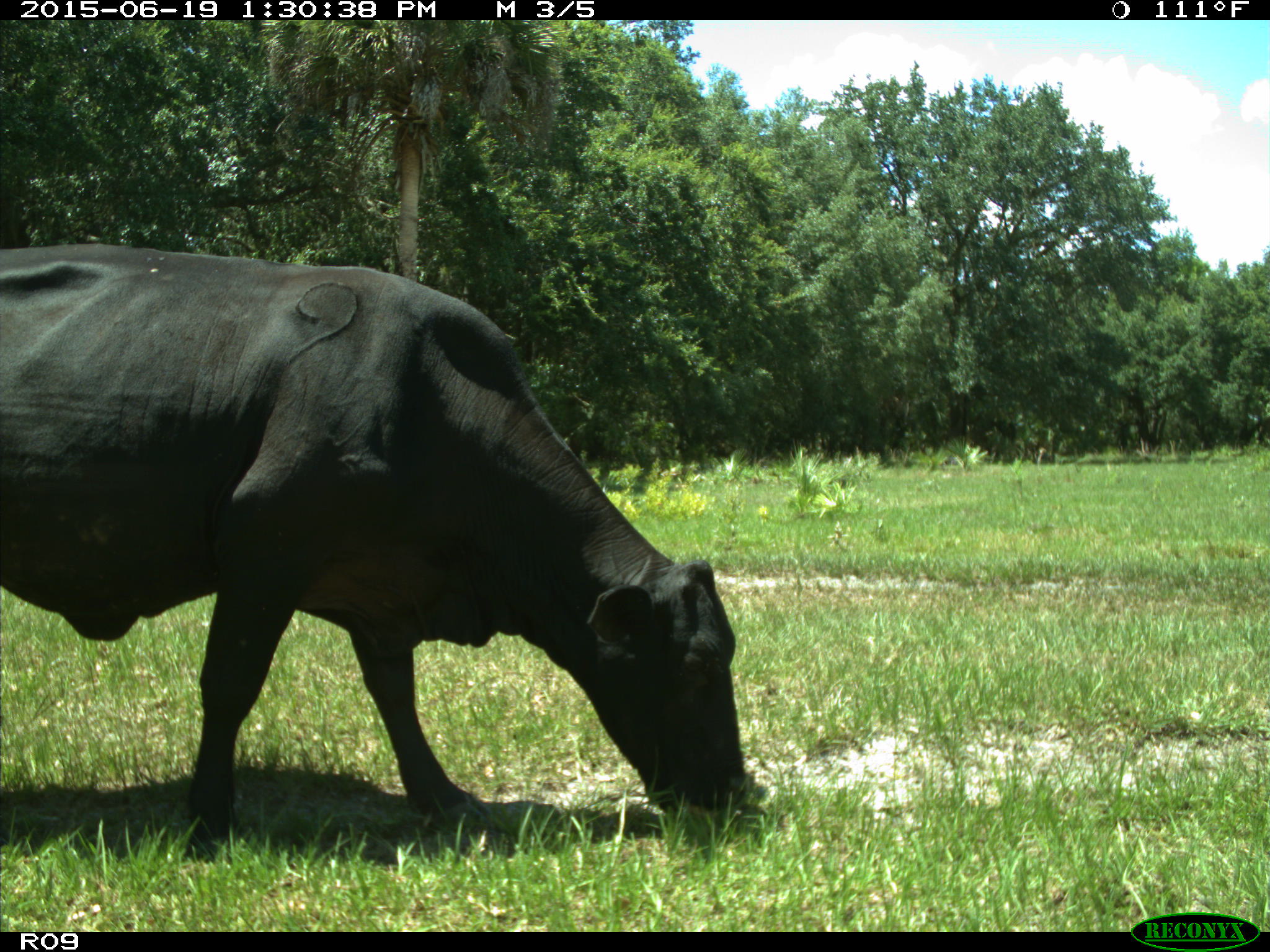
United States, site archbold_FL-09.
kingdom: Animalia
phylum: Chordata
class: Mammalia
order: Artiodactyla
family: Bovidae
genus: Bos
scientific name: Bos taurus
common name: domestic cow